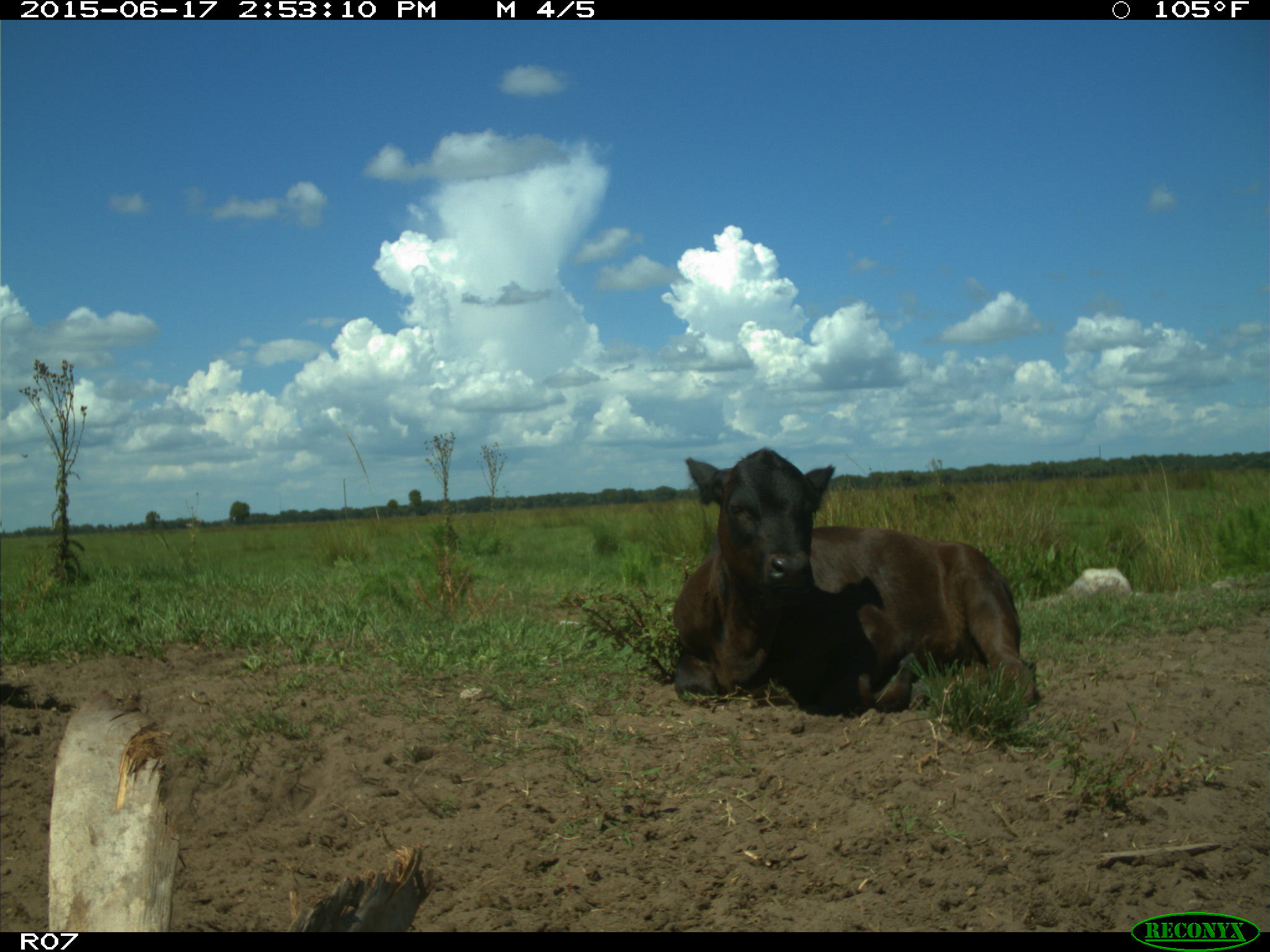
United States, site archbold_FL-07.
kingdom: Animalia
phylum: Chordata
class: Mammalia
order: Artiodactyla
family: Bovidae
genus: Bos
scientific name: Bos taurus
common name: domestic cow